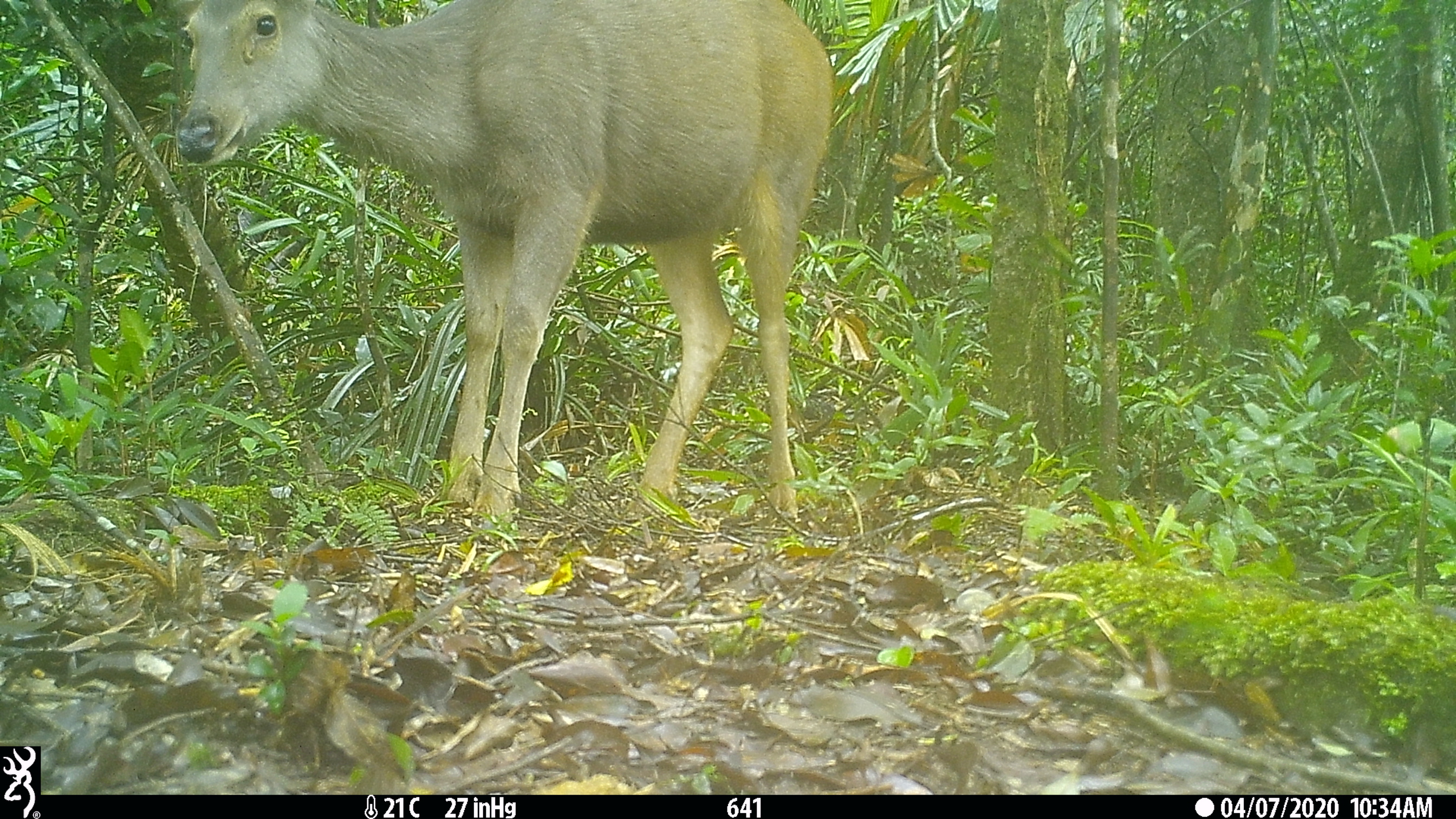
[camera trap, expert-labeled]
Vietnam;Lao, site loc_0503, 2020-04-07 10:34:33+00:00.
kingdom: Animalia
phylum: Chordata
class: Mammalia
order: Artiodactyla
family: Cervidae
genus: Rusa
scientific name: Rusa unicolor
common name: sambar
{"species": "sambar (Rusa unicolor)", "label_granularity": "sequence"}